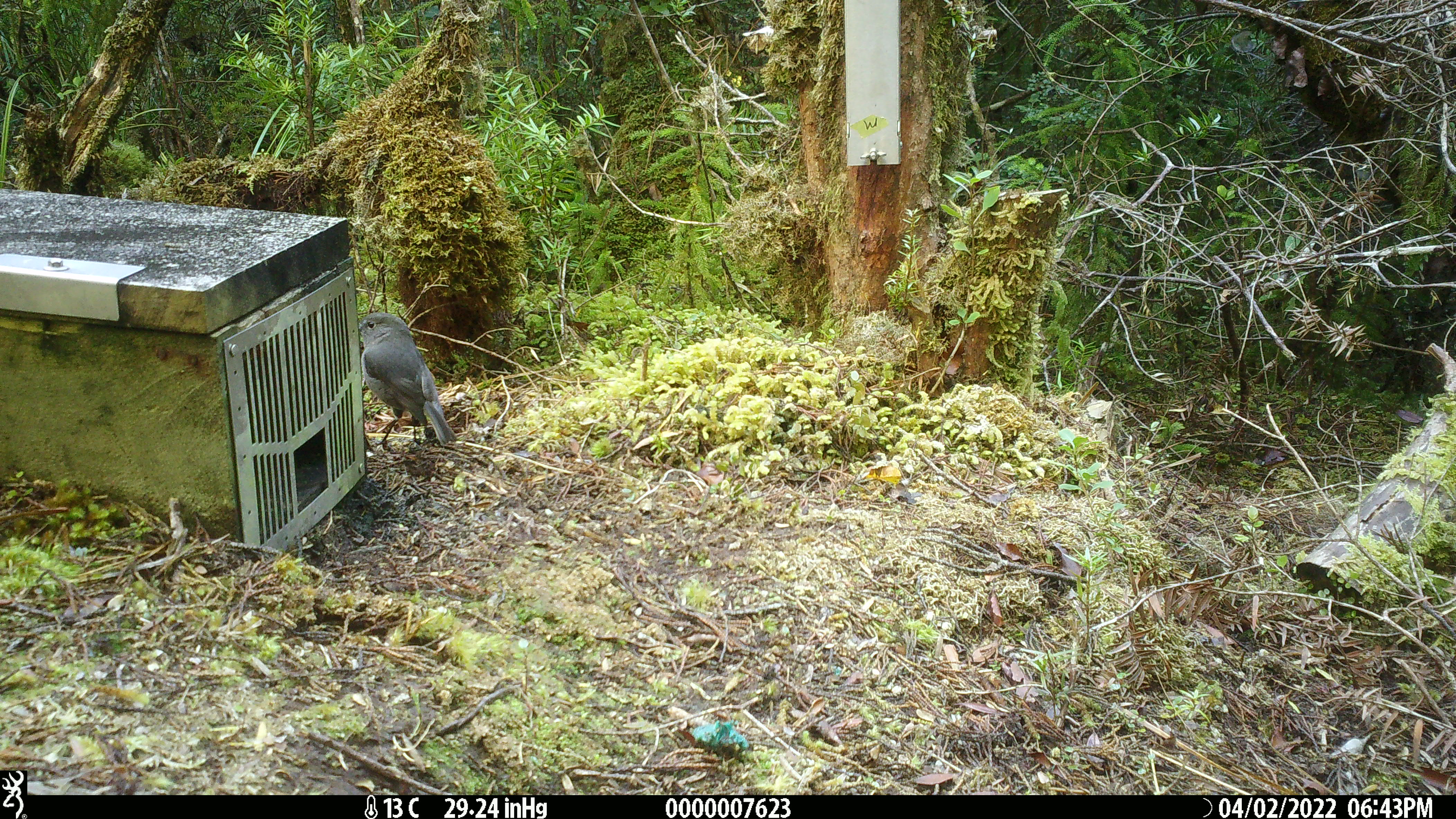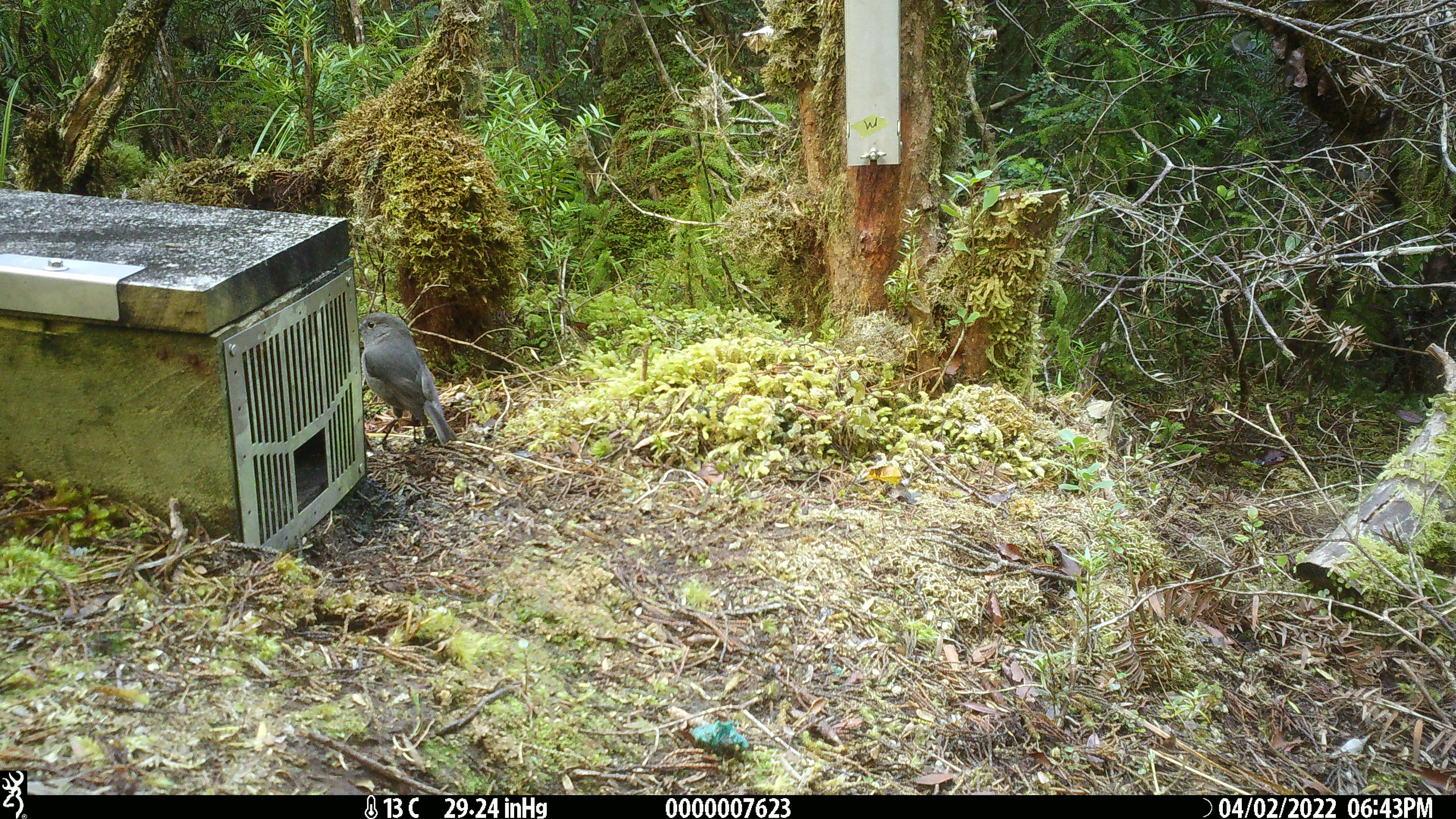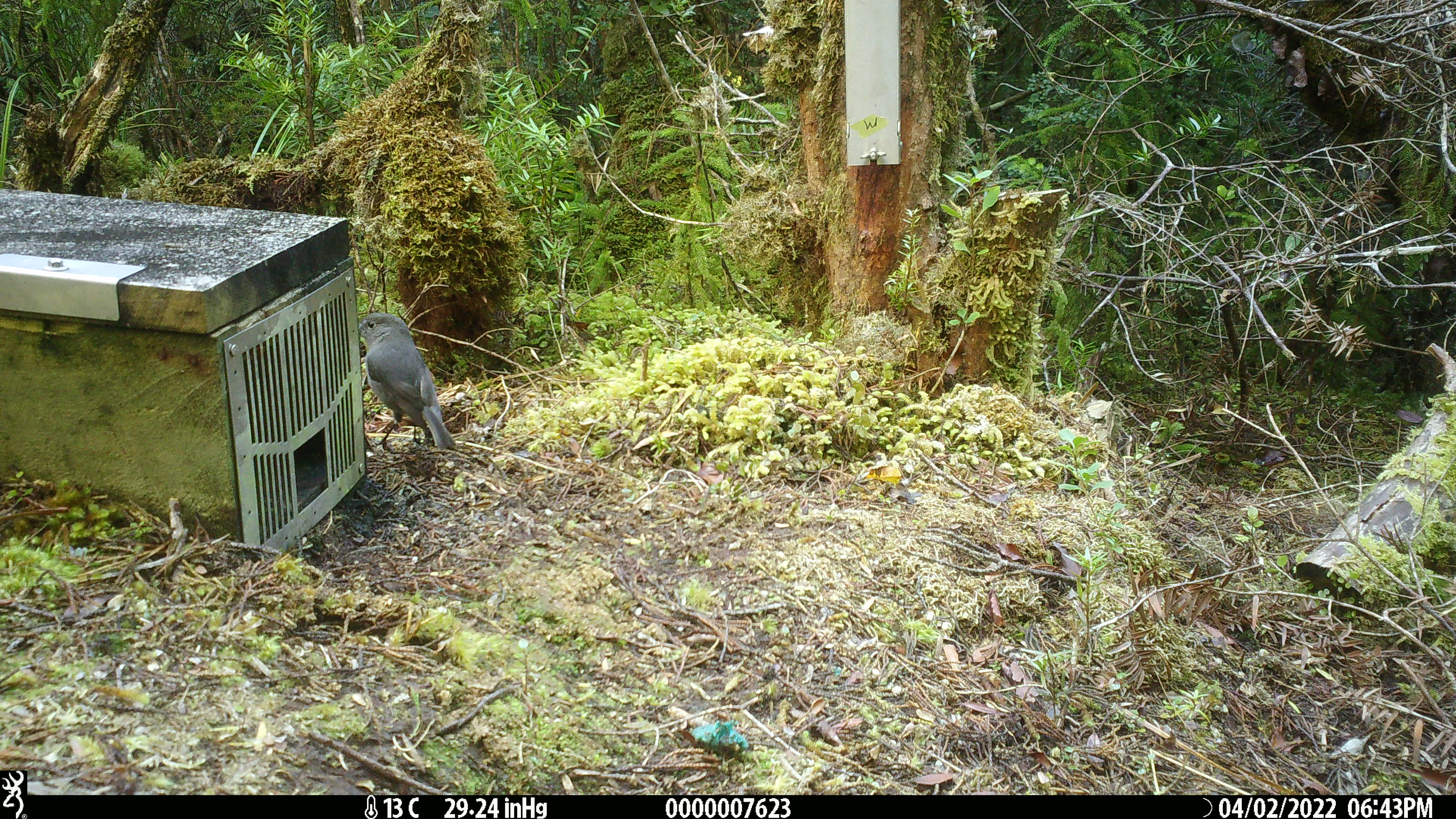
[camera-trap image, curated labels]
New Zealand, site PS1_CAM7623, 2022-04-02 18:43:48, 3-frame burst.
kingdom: Animalia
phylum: Chordata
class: Aves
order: Passeriformes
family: Petroicidae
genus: Petroica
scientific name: Petroica australis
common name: new zealand robin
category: robin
Robin (new zealand robin) (Petroica australis).